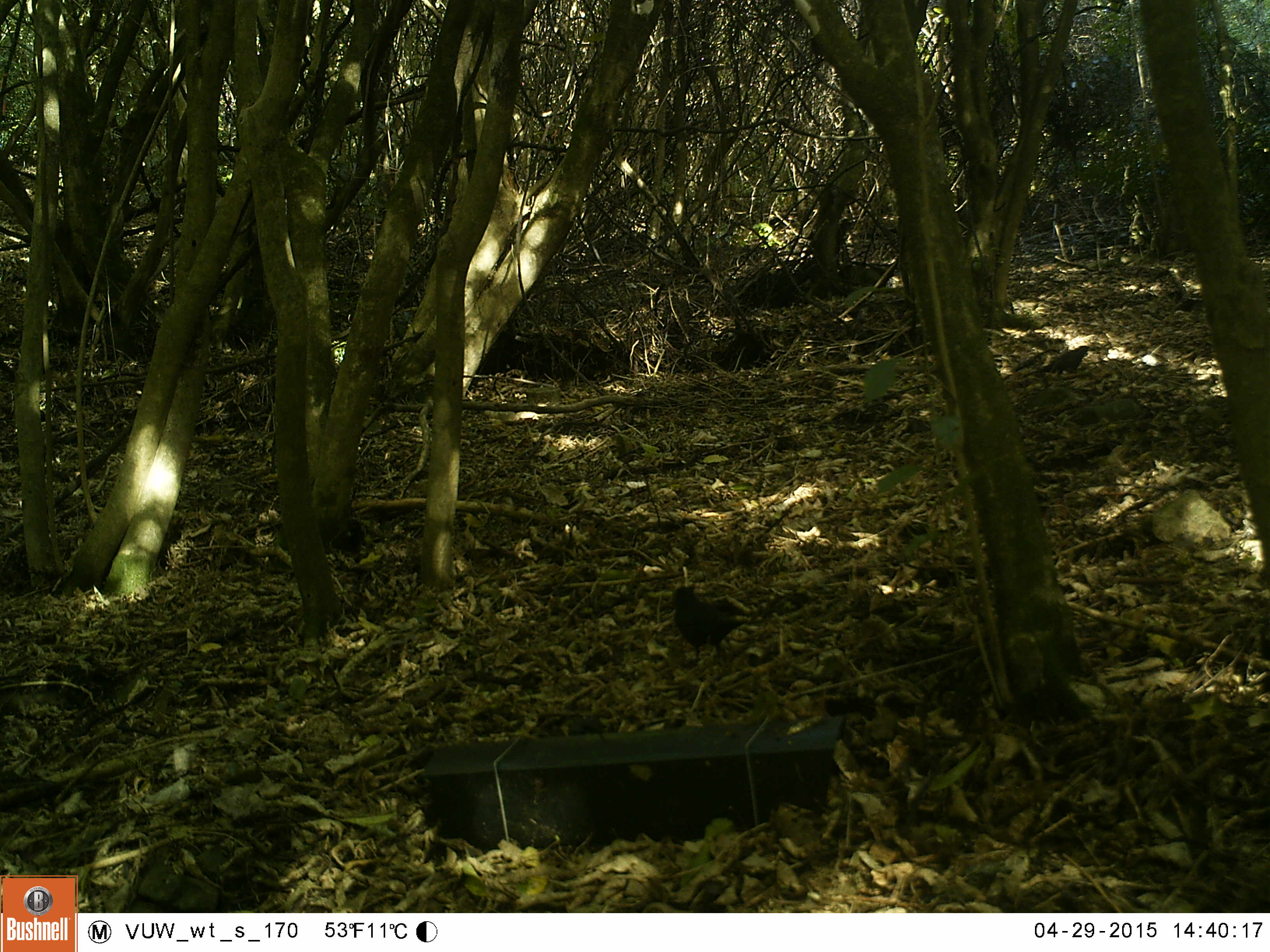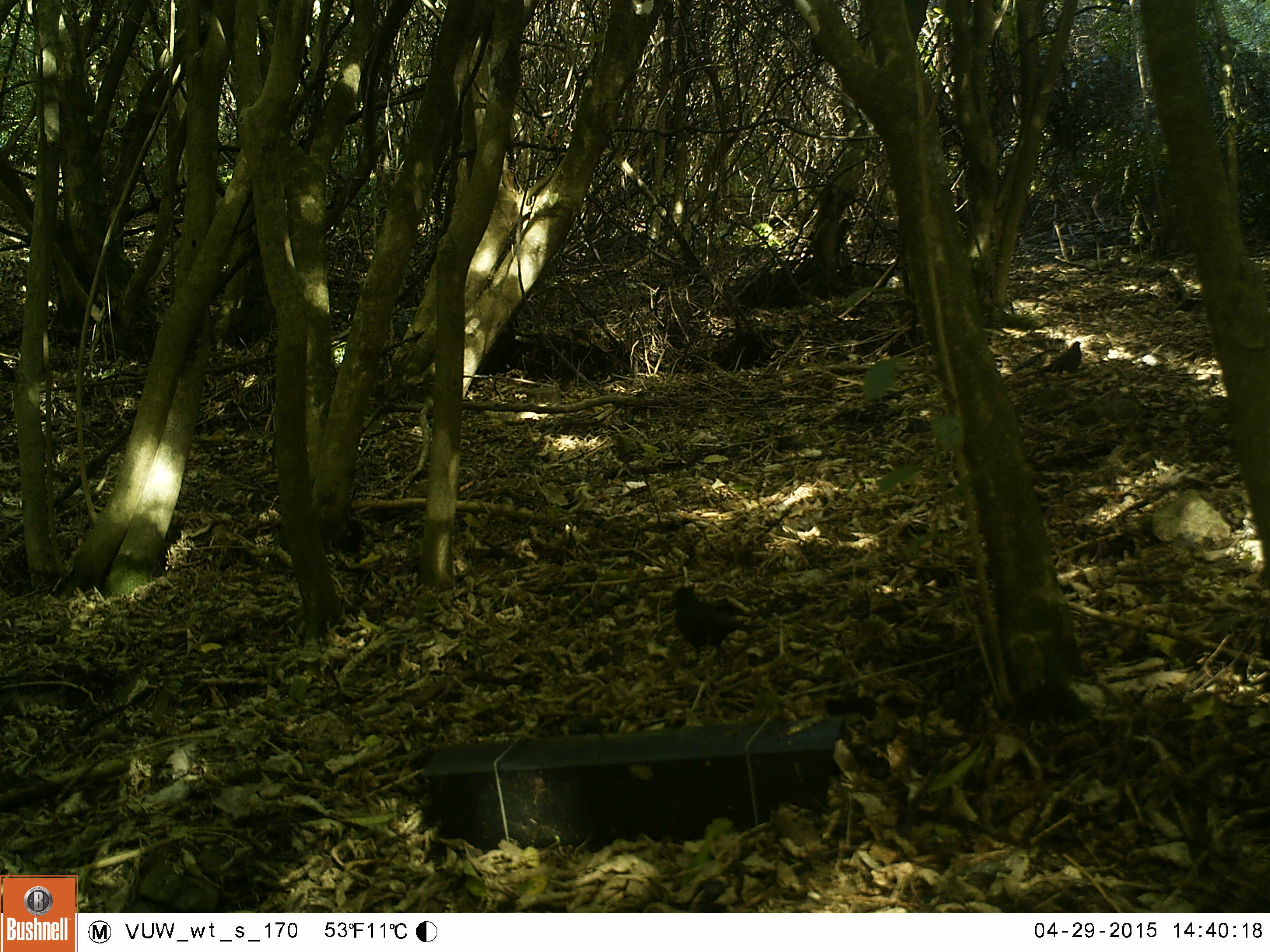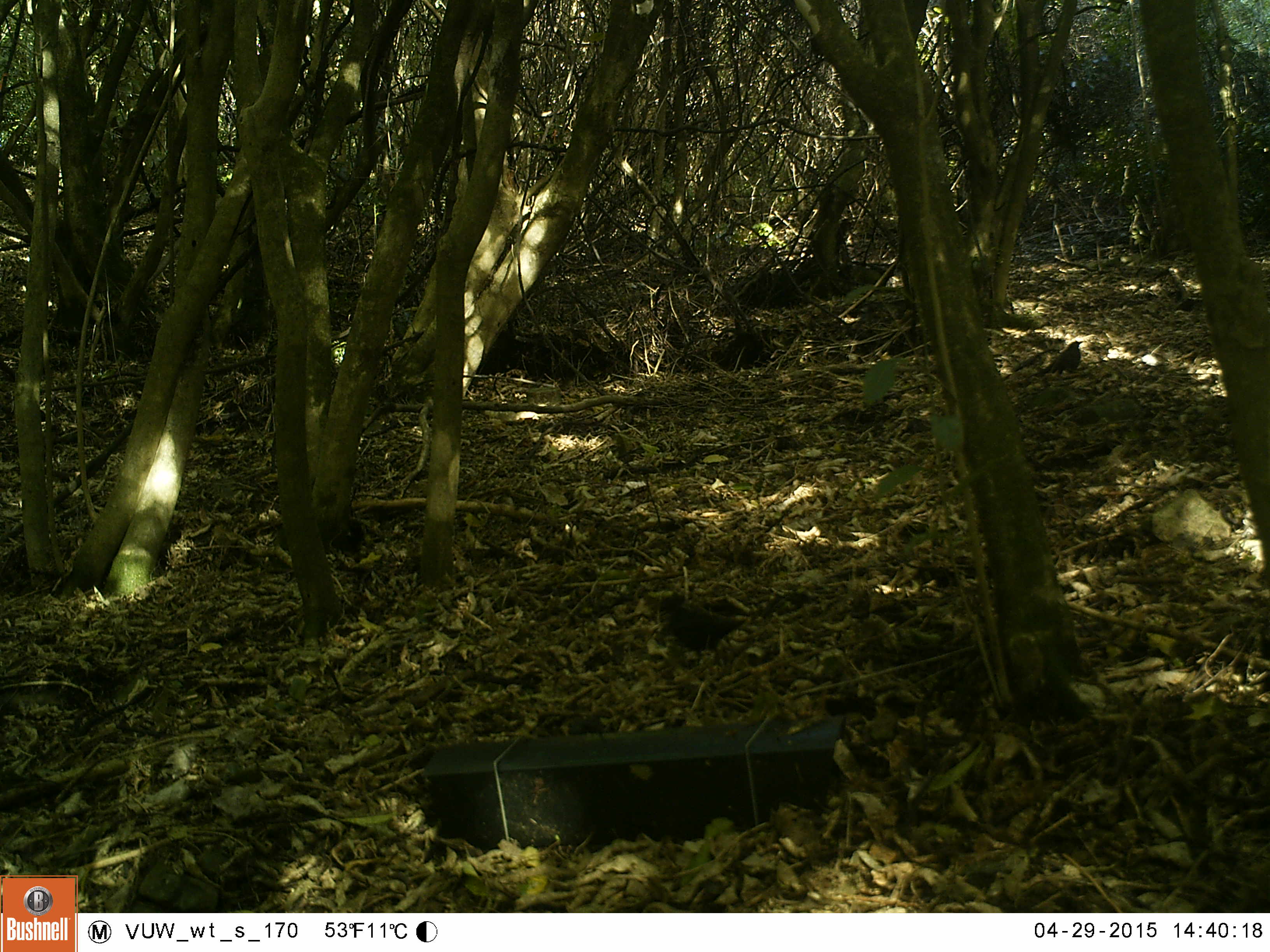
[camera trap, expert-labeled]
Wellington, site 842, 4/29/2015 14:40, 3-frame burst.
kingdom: Animalia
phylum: Chordata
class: Aves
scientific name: Aves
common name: bird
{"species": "bird (Aves)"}